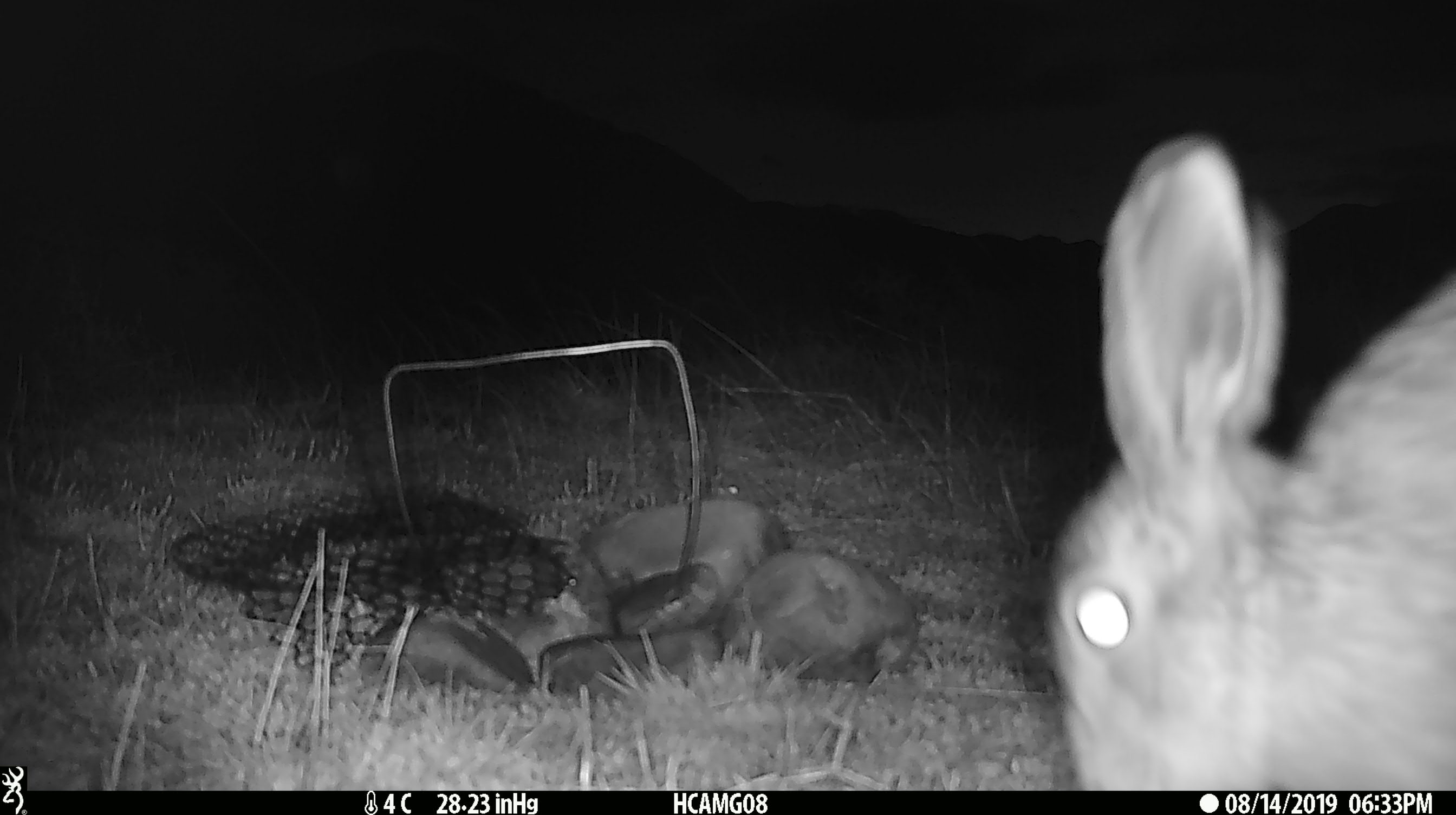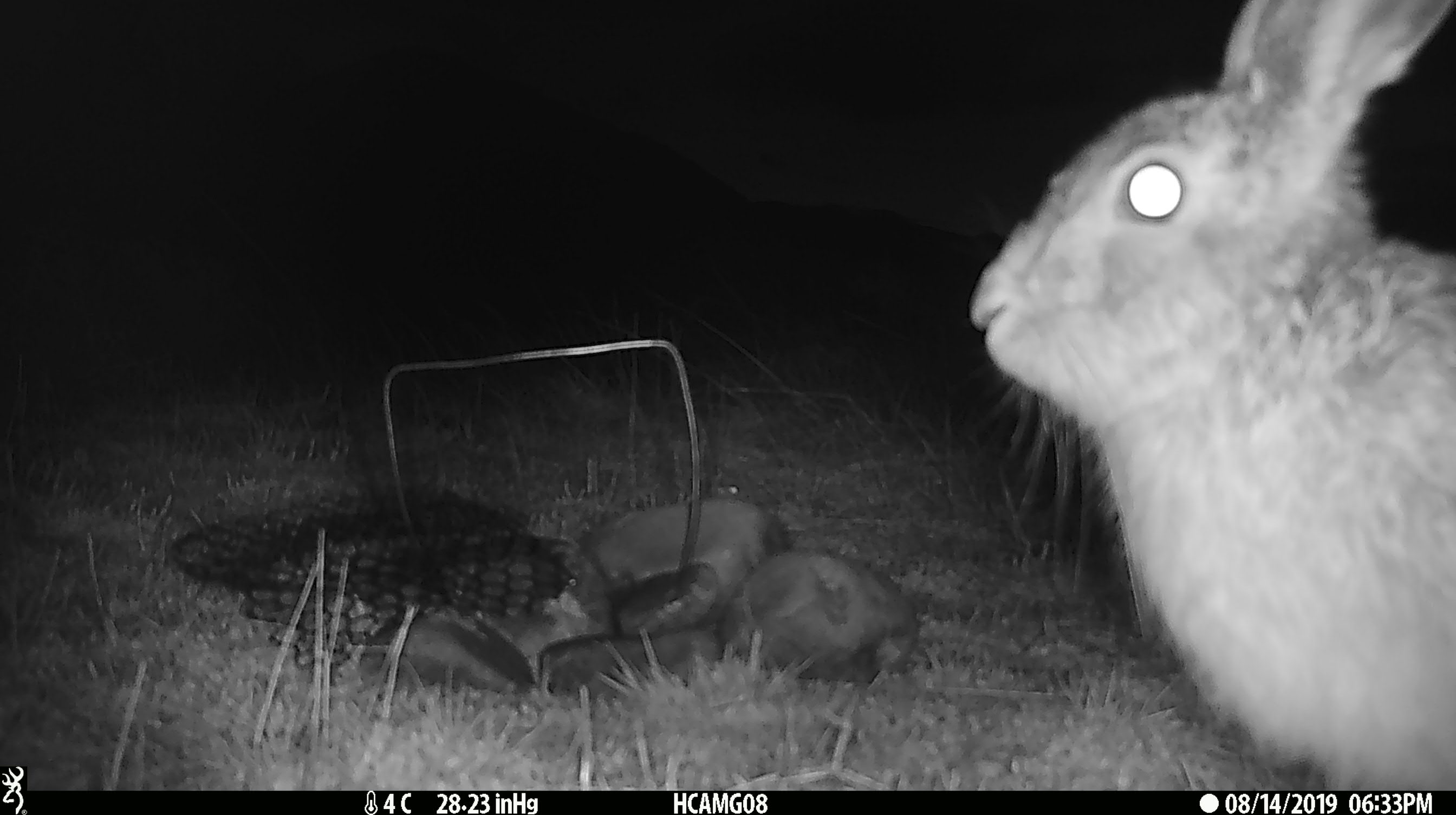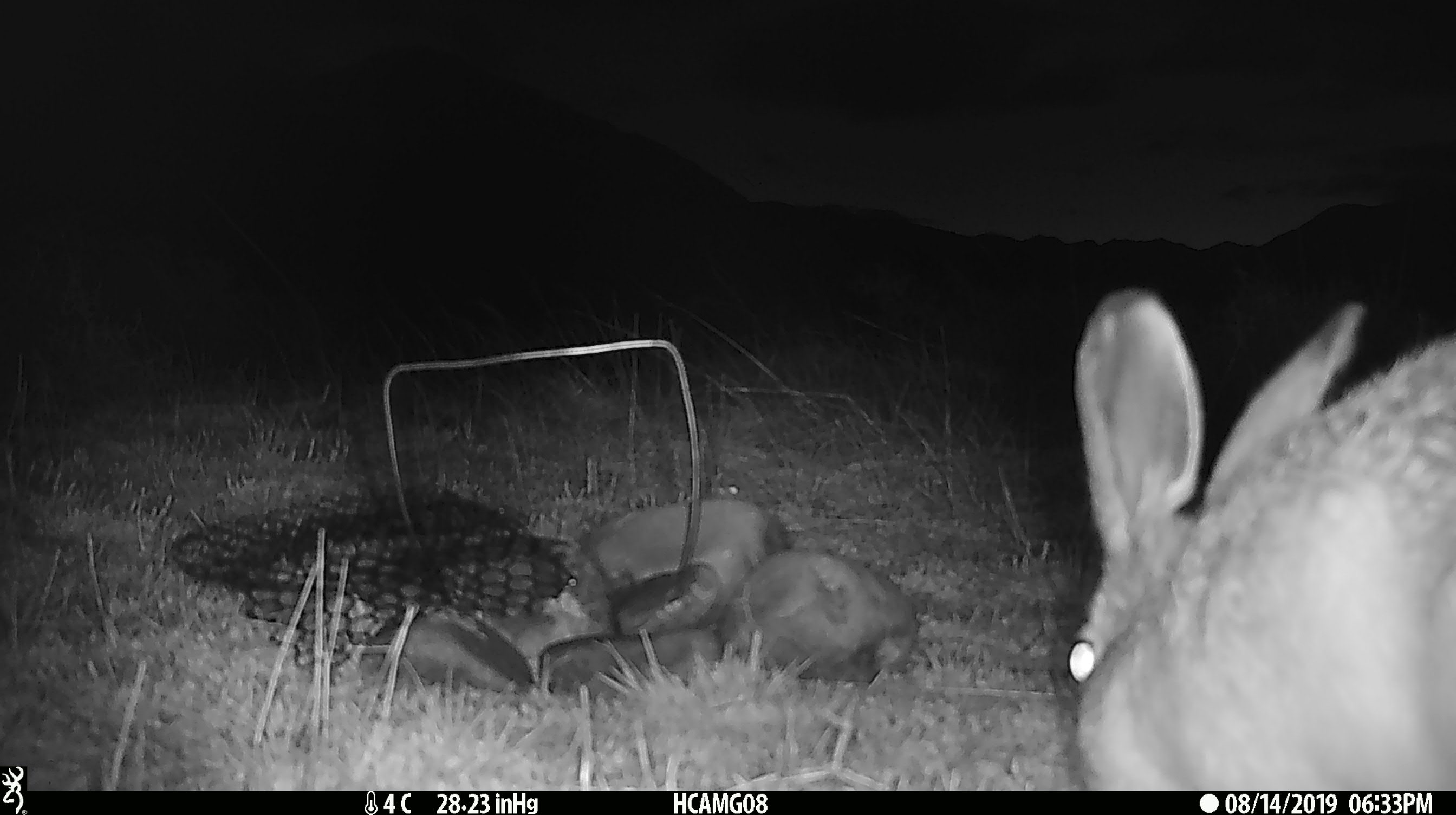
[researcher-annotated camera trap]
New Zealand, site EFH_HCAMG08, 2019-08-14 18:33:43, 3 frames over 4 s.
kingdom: Animalia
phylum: Chordata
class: Mammalia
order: Lagomorpha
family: Leporidae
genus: Lepus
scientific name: Lepus europaeus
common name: brown hare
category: hare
Hare (brown hare) (Lepus europaeus).